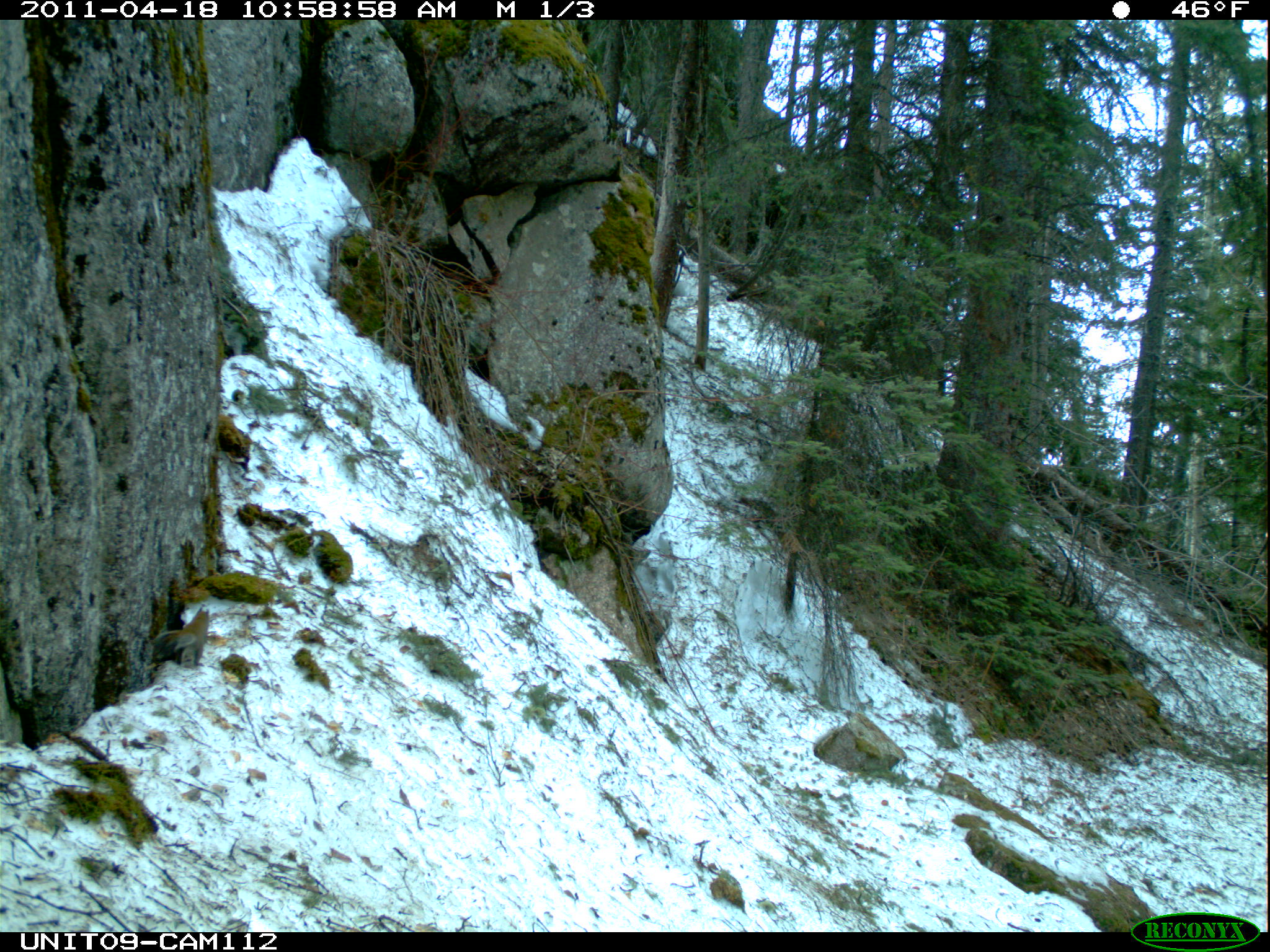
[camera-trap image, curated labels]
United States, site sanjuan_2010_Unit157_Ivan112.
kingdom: Animalia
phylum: Chordata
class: Mammalia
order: Rodentia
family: Sciuridae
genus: Tamiasciurus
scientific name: Tamiasciurus hudsonicus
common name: american red squirrel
Tamiasciurus hudsonicus (american red squirrel).